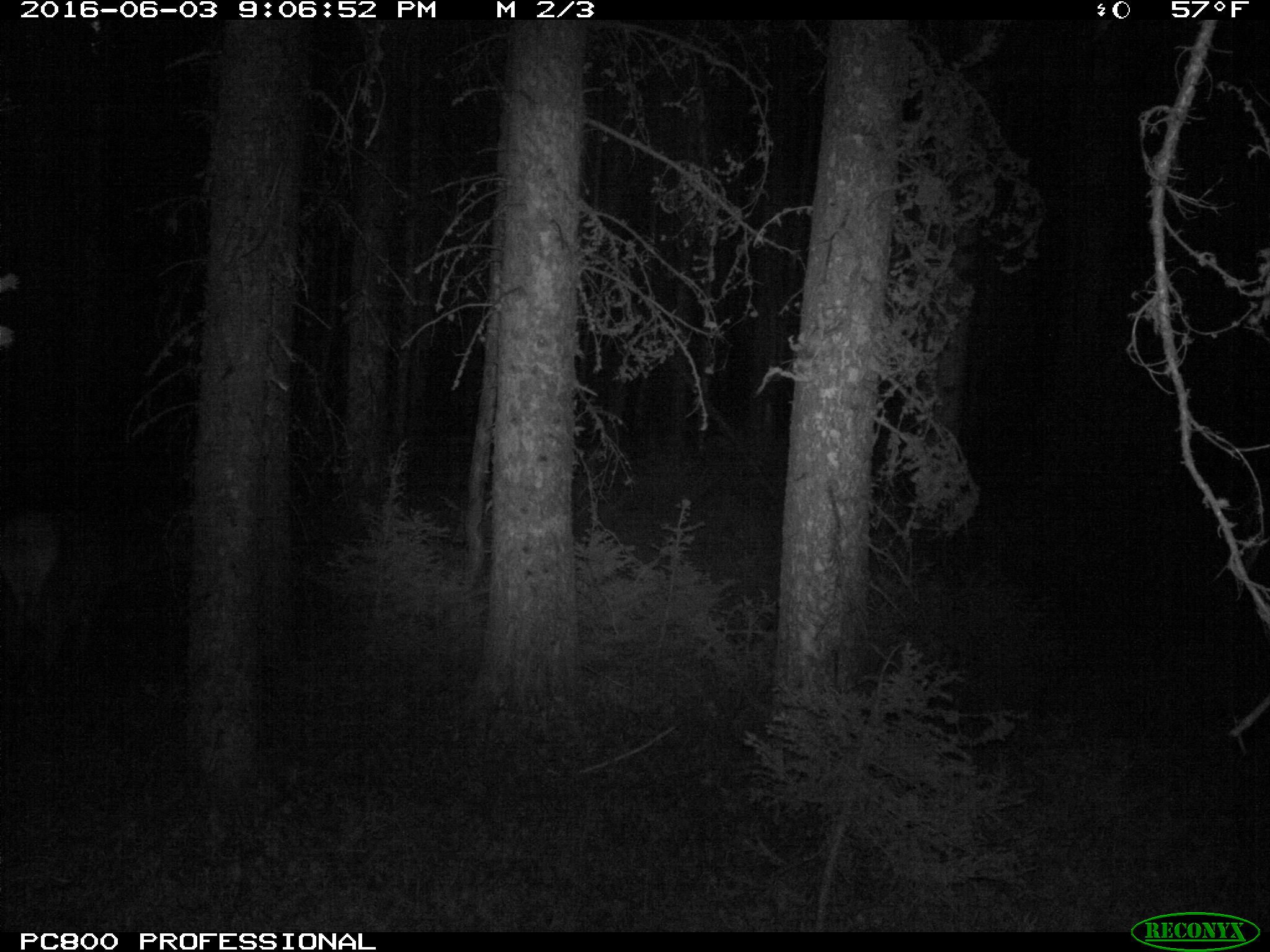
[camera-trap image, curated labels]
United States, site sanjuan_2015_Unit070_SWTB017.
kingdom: Animalia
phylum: Chordata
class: Mammalia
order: Artiodactyla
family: Cervidae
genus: Cervus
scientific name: Cervus elaphus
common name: red deer